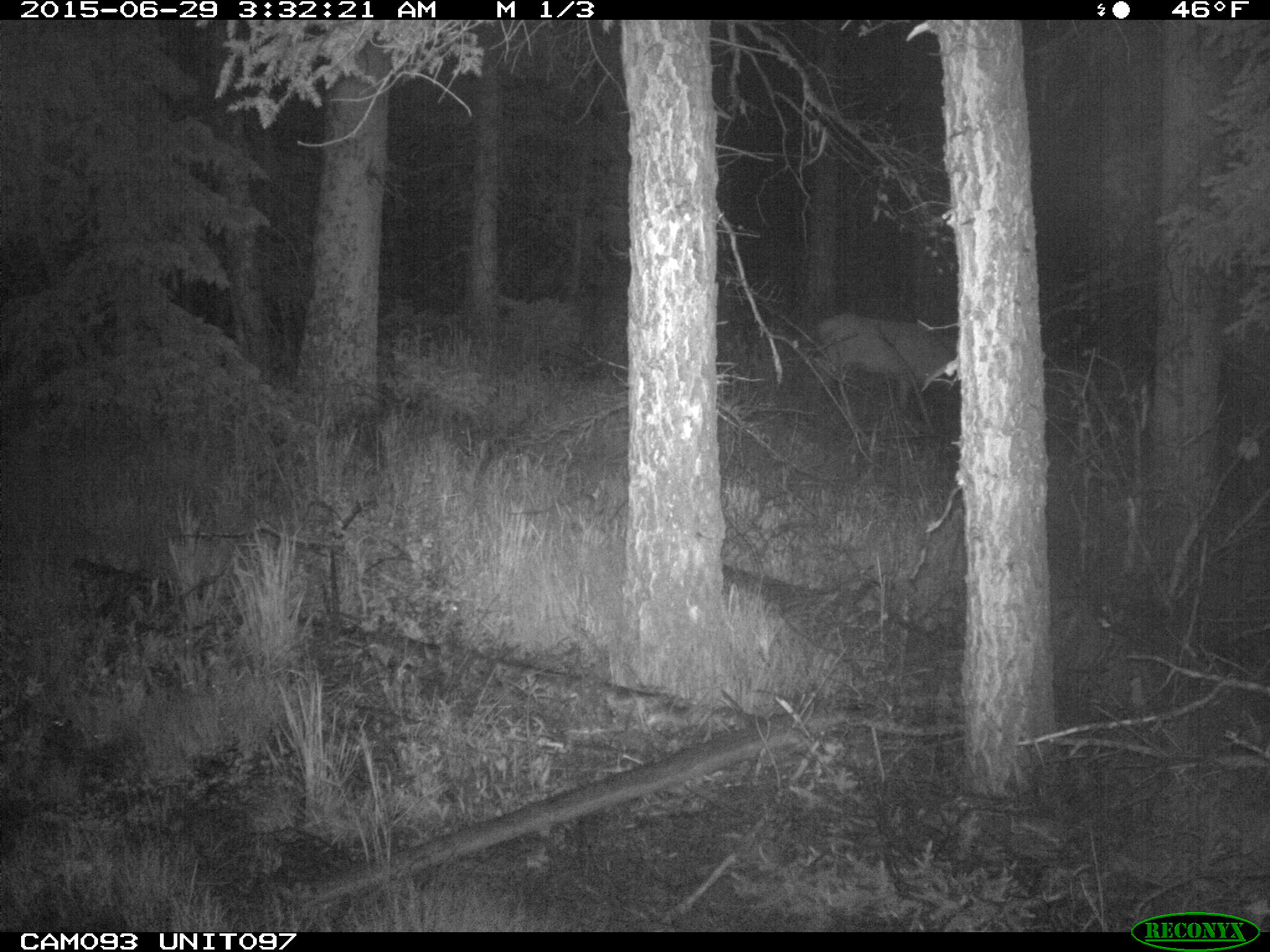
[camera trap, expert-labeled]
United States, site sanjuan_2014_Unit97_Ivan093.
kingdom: Animalia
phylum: Chordata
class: Mammalia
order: Artiodactyla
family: Cervidae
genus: Cervus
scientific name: Cervus elaphus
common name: red deer